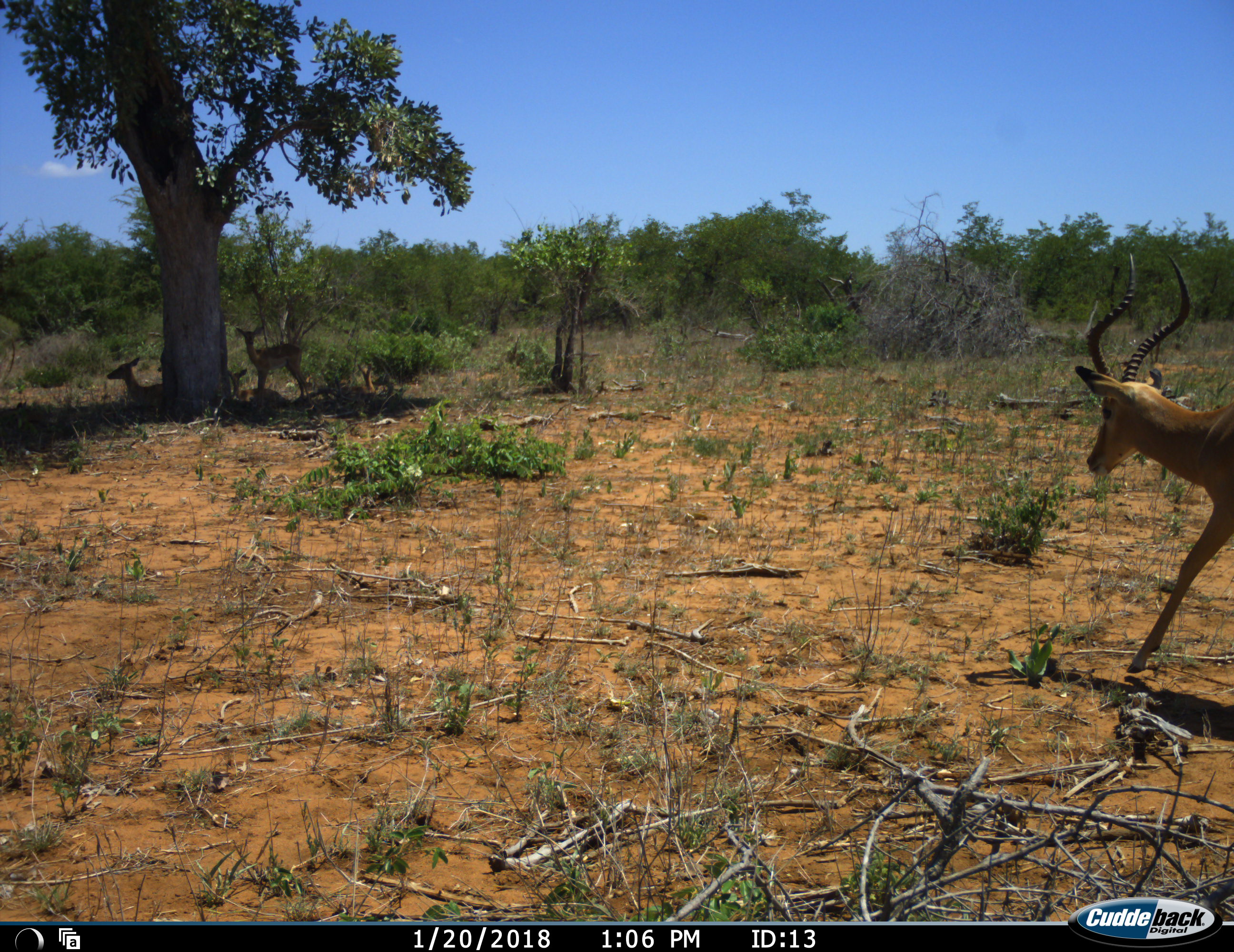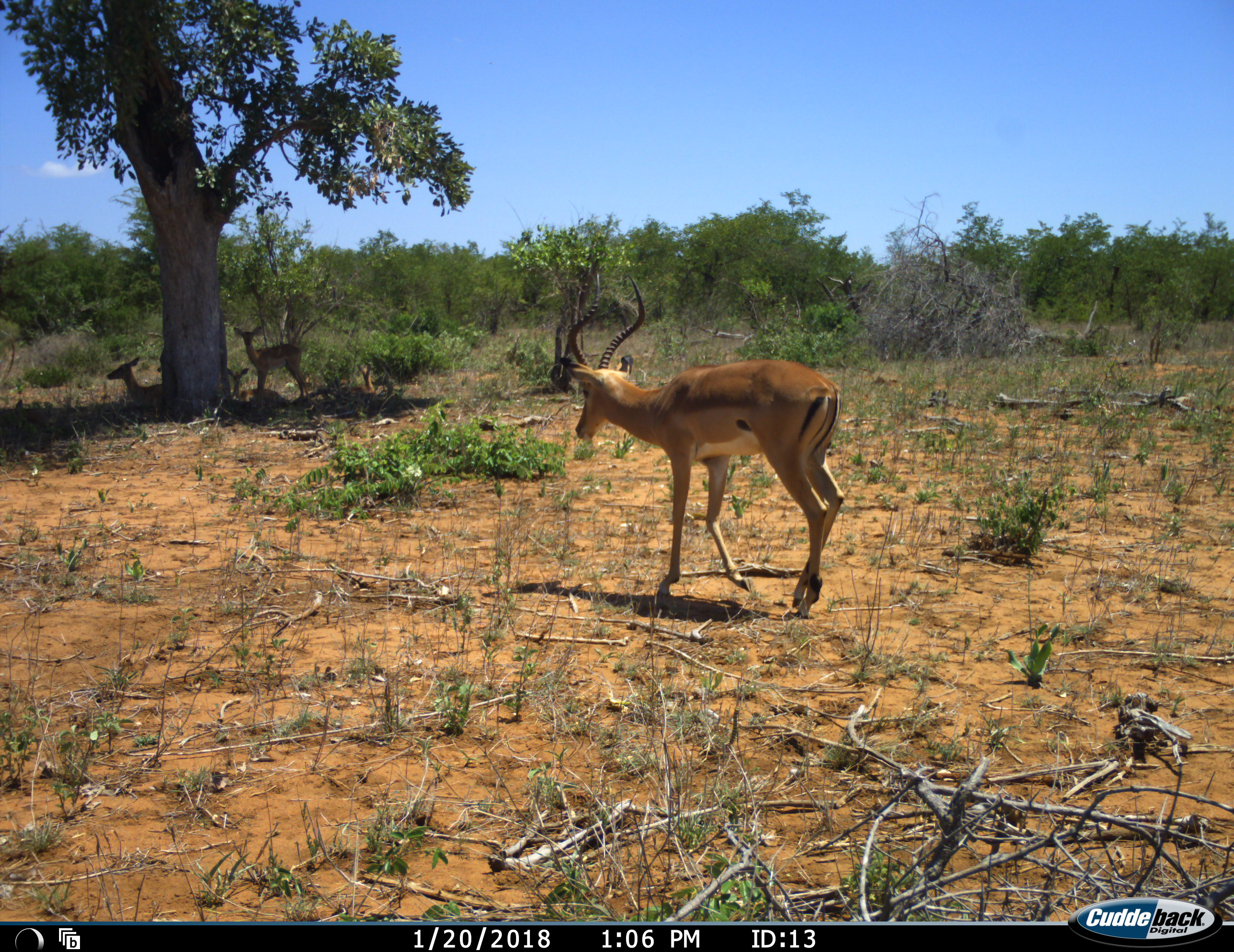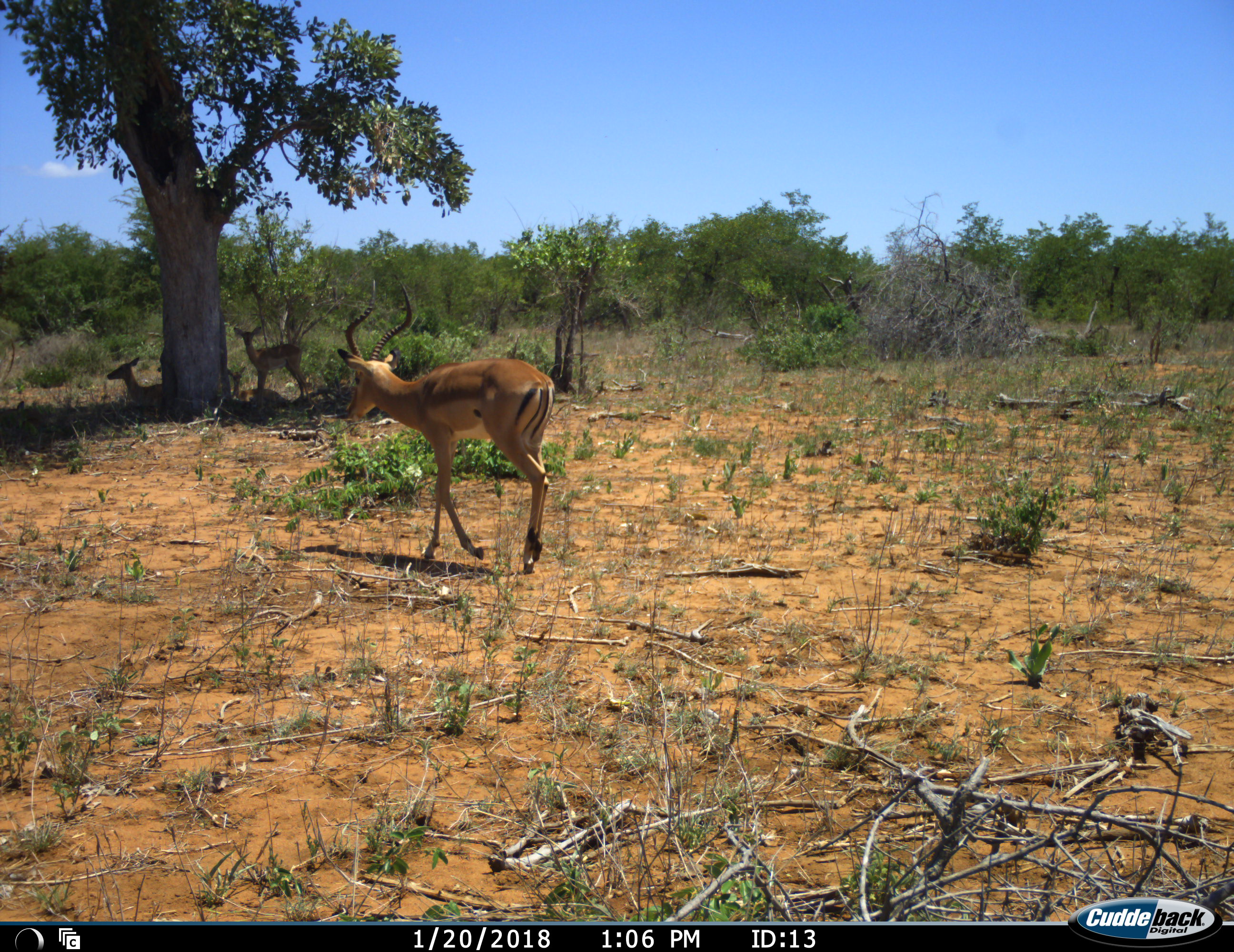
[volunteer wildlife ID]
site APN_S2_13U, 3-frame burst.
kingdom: Animalia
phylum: Chordata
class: Mammalia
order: Artiodactyla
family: Bovidae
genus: Aepyceros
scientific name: Aepyceros melampus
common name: impala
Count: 3.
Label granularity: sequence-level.